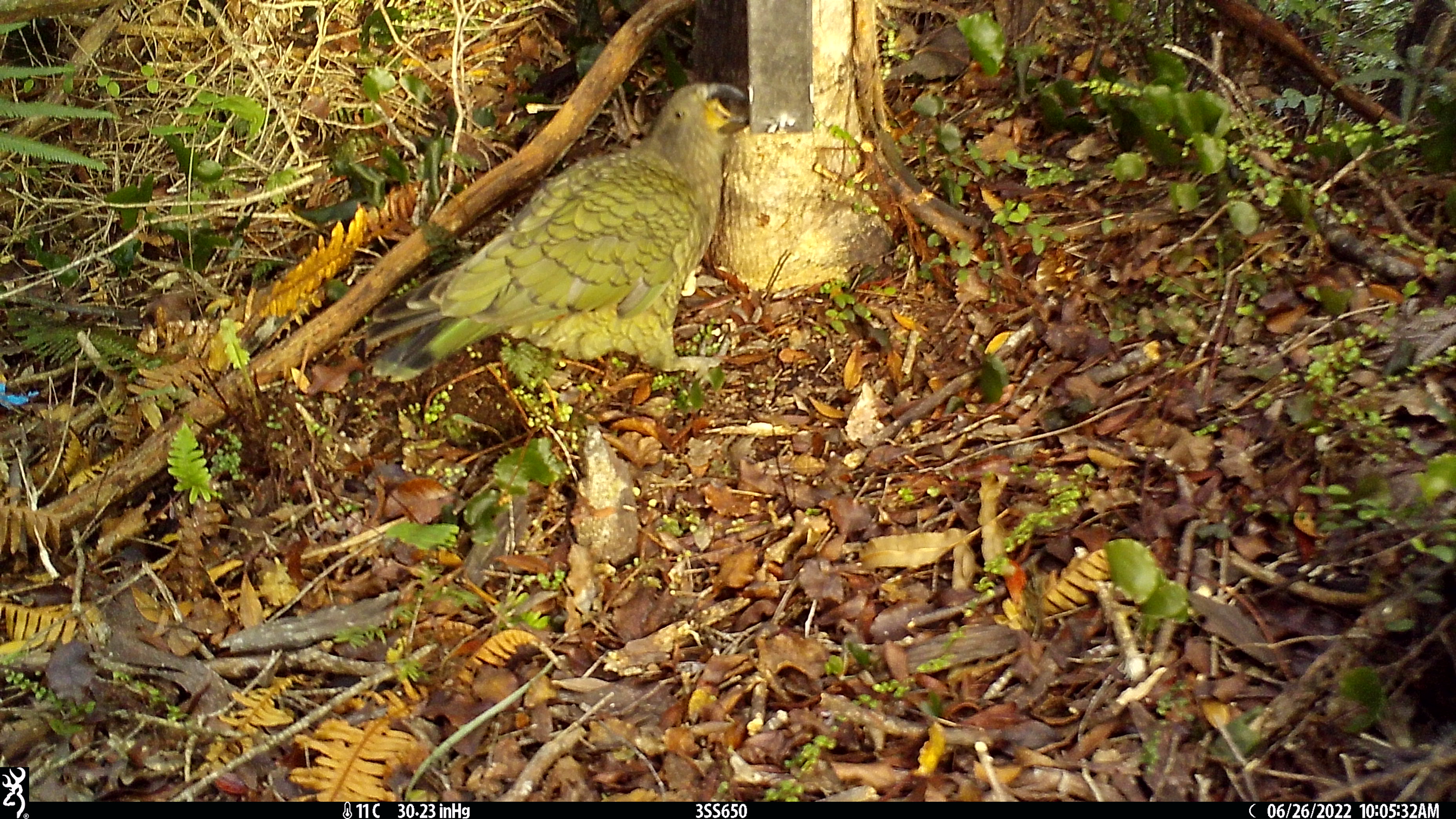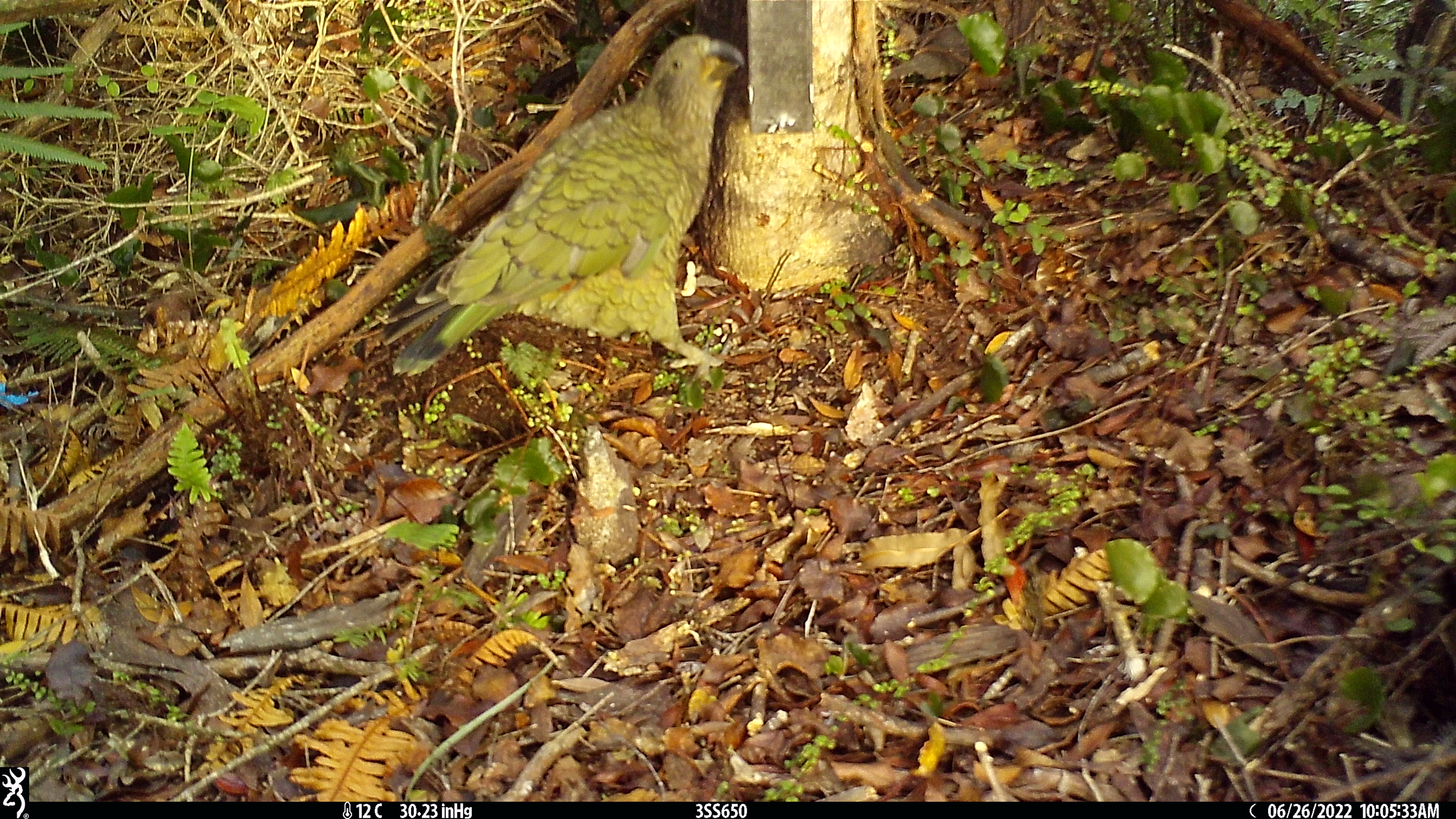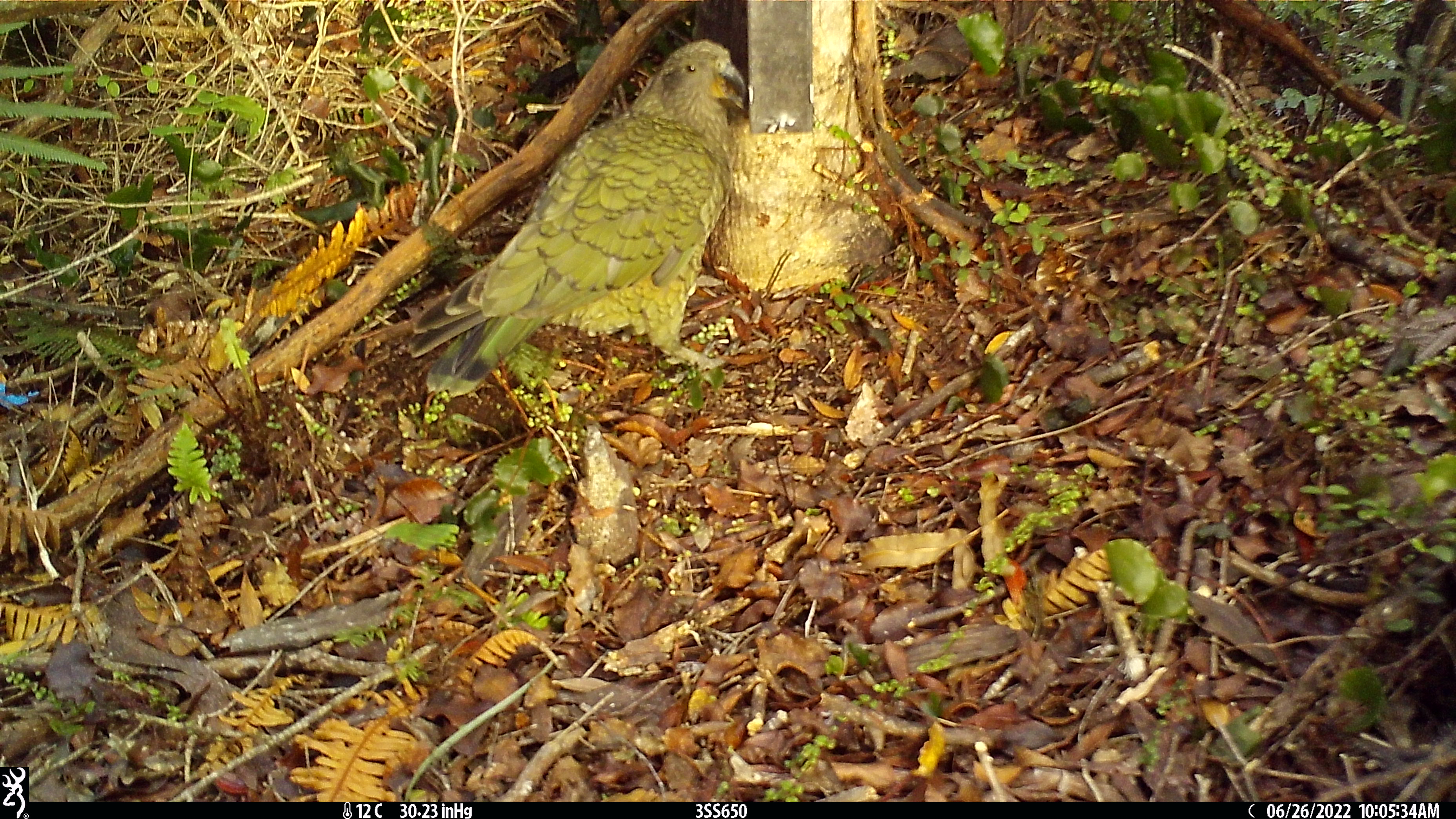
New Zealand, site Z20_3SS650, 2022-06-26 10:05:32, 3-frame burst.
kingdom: Animalia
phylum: Chordata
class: Aves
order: Psittaciformes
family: Strigopidae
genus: Nestor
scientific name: Nestor notabilis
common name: kea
Kea (Nestor notabilis).